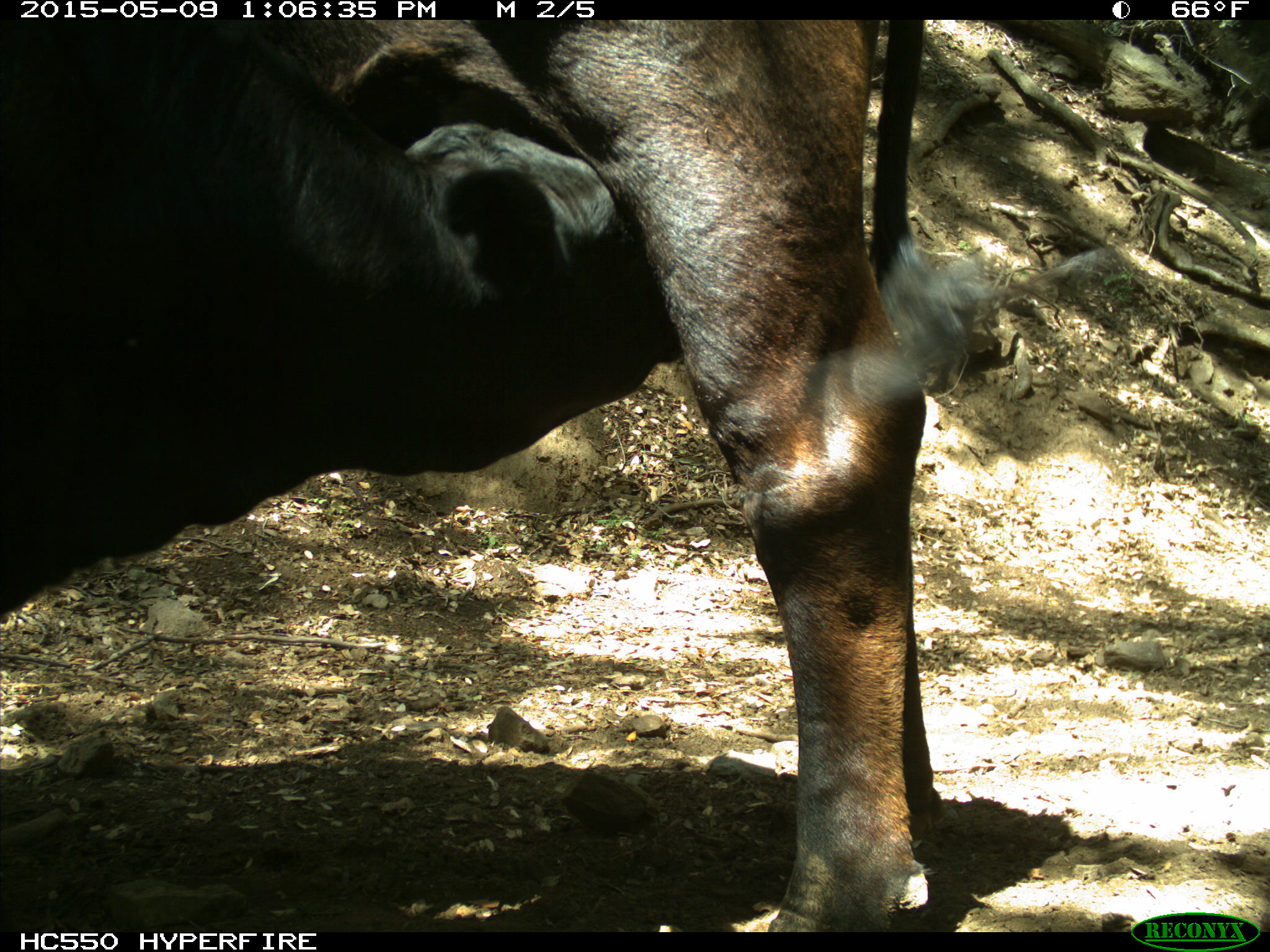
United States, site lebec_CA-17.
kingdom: Animalia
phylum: Chordata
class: Mammalia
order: Artiodactyla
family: Bovidae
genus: Bos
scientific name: Bos taurus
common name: domestic cow